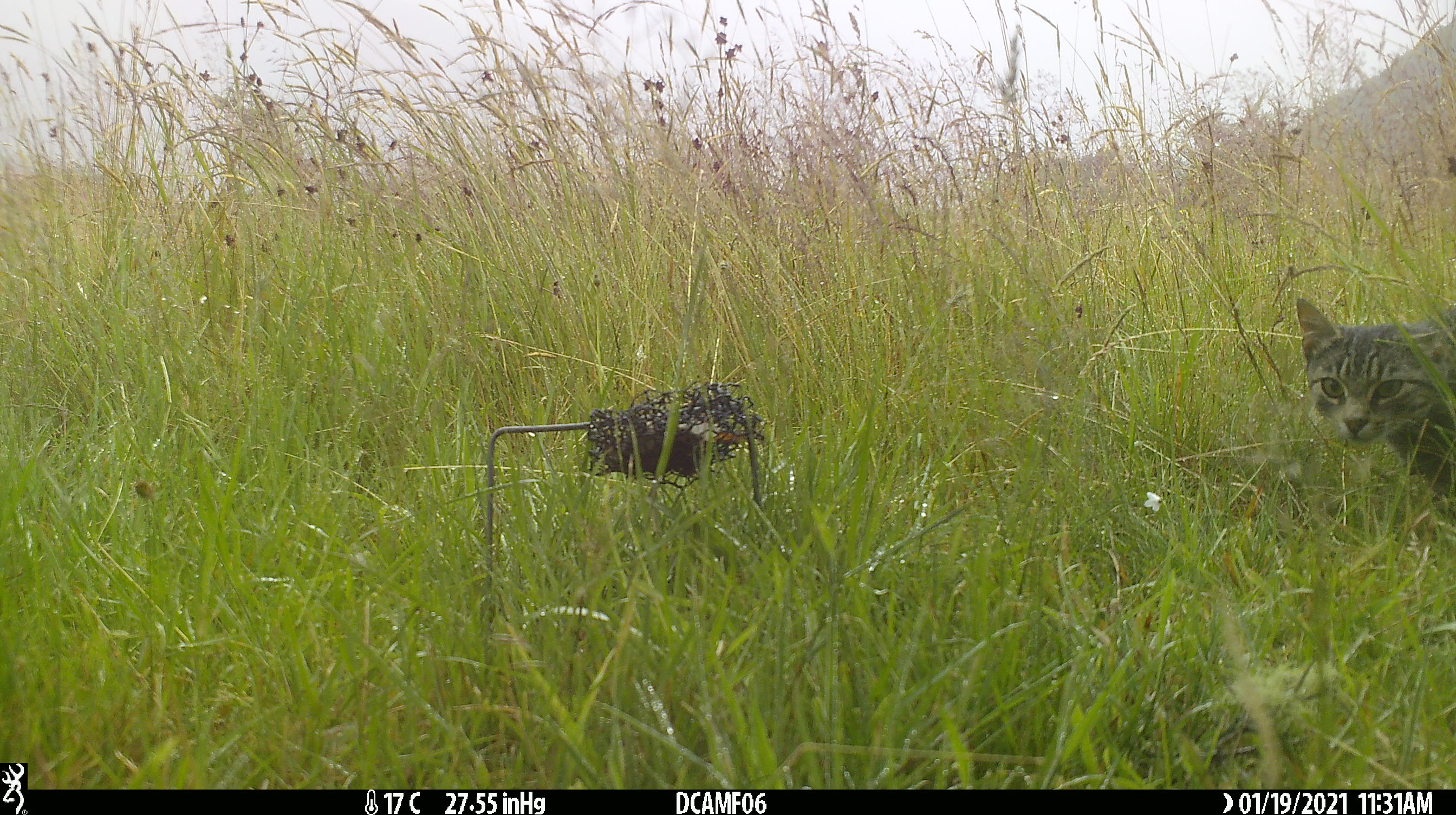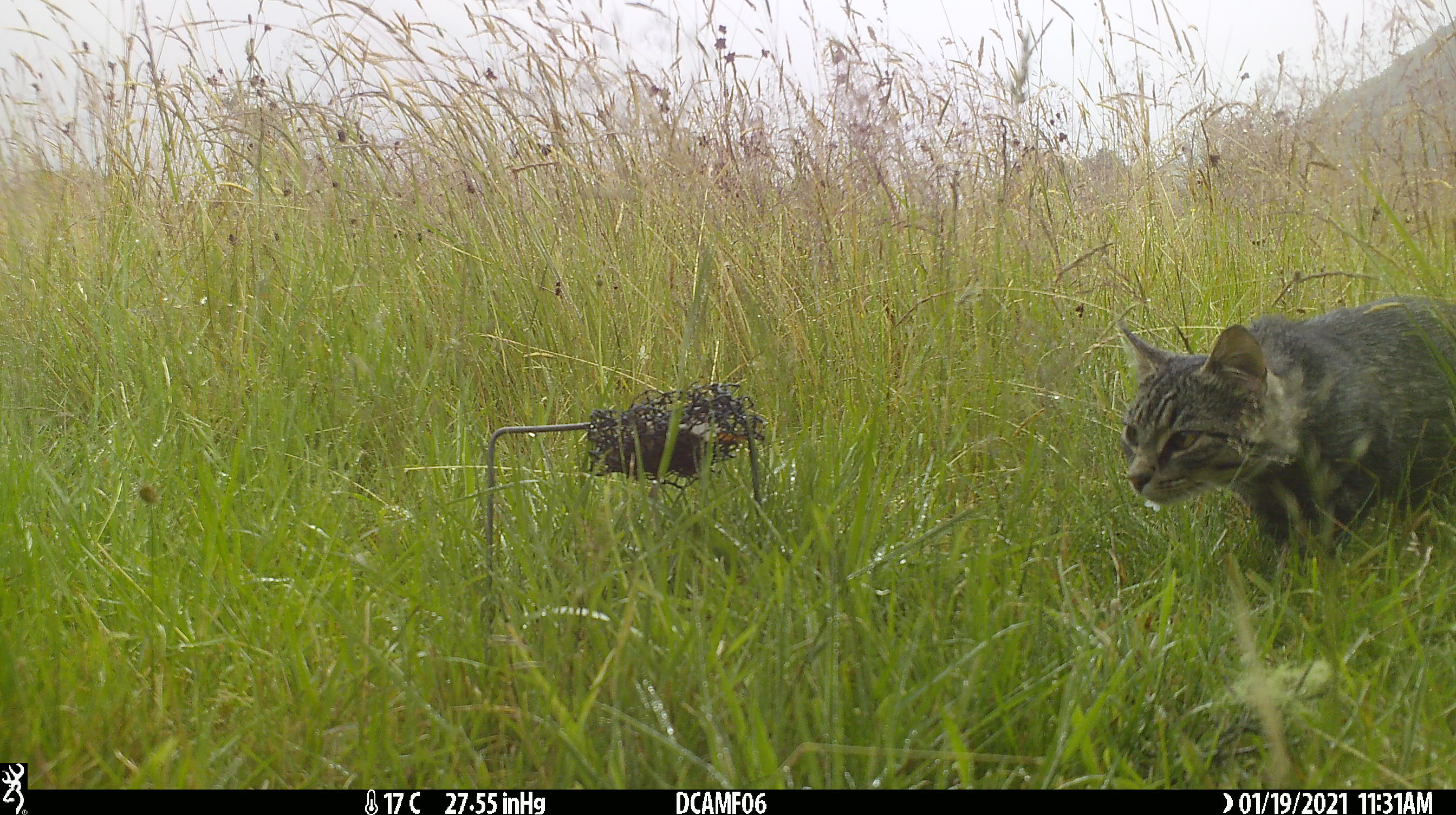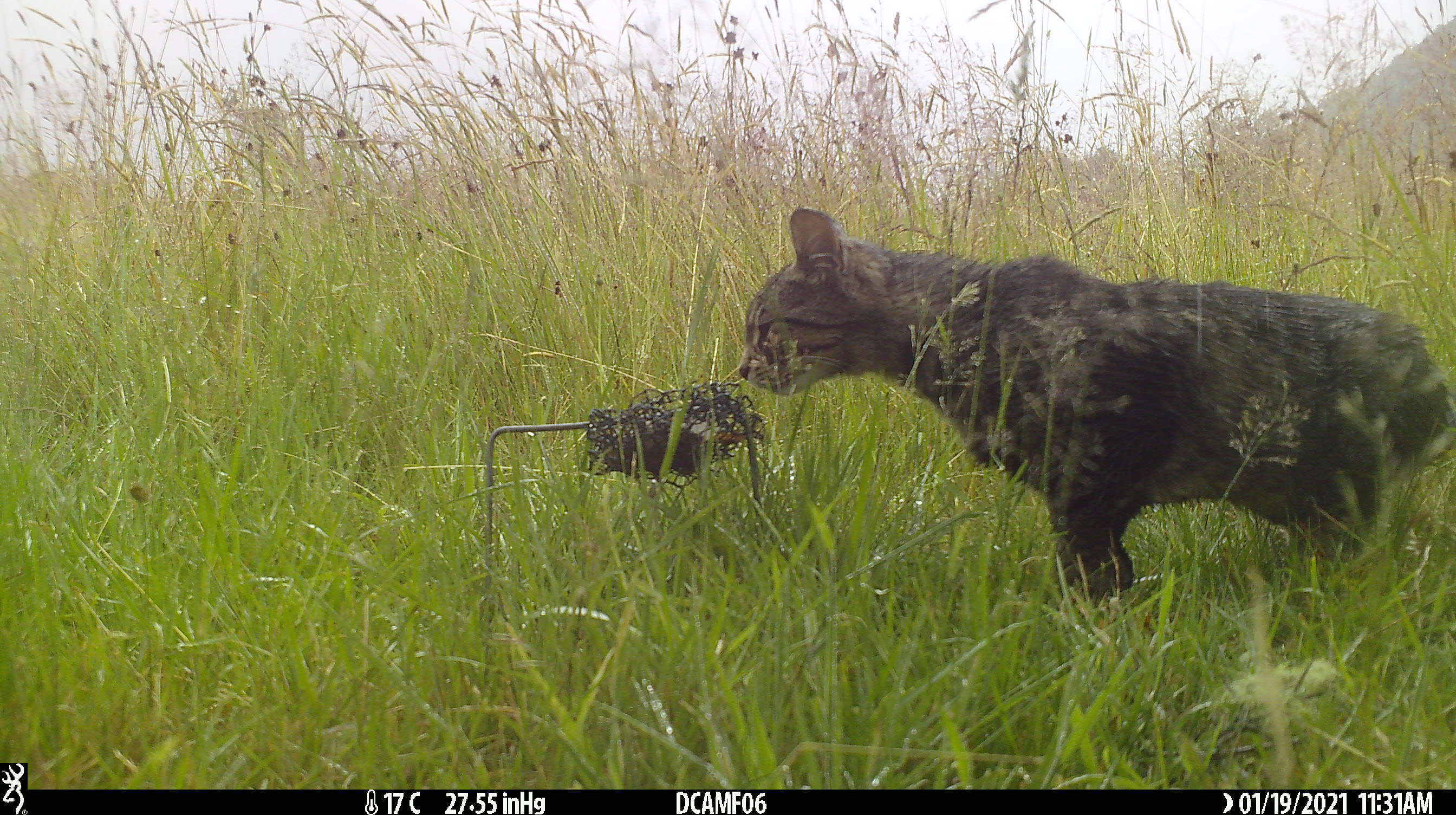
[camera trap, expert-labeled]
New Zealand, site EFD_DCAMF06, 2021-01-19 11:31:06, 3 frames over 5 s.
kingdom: Animalia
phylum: Chordata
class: Mammalia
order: Carnivora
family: Felidae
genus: Felis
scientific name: Felis catus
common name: domestic cat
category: cat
Cat (domestic cat) (Felis catus).